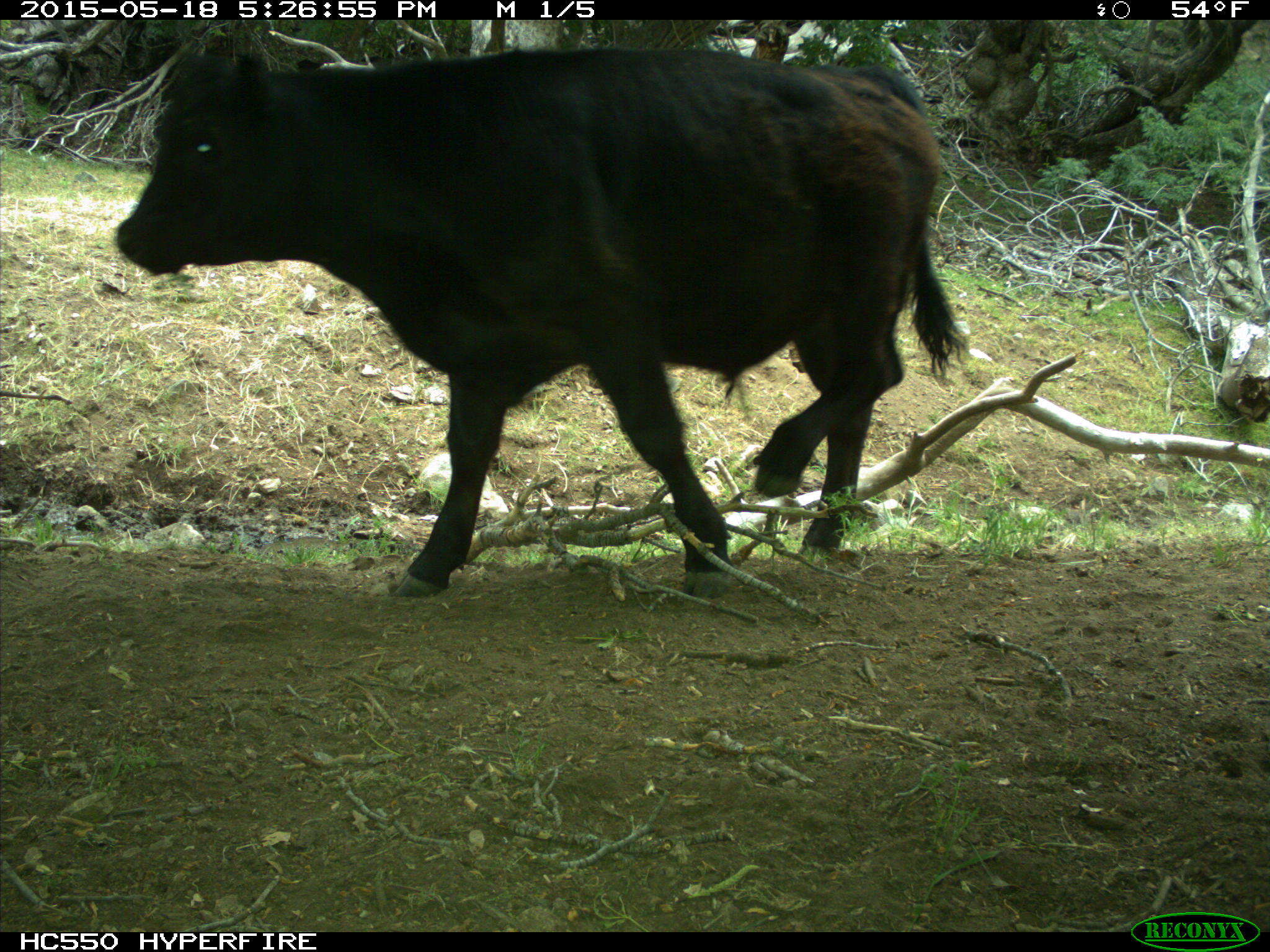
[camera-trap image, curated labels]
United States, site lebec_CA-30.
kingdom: Animalia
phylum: Chordata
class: Mammalia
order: Artiodactyla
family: Bovidae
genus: Bos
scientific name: Bos taurus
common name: domestic cow